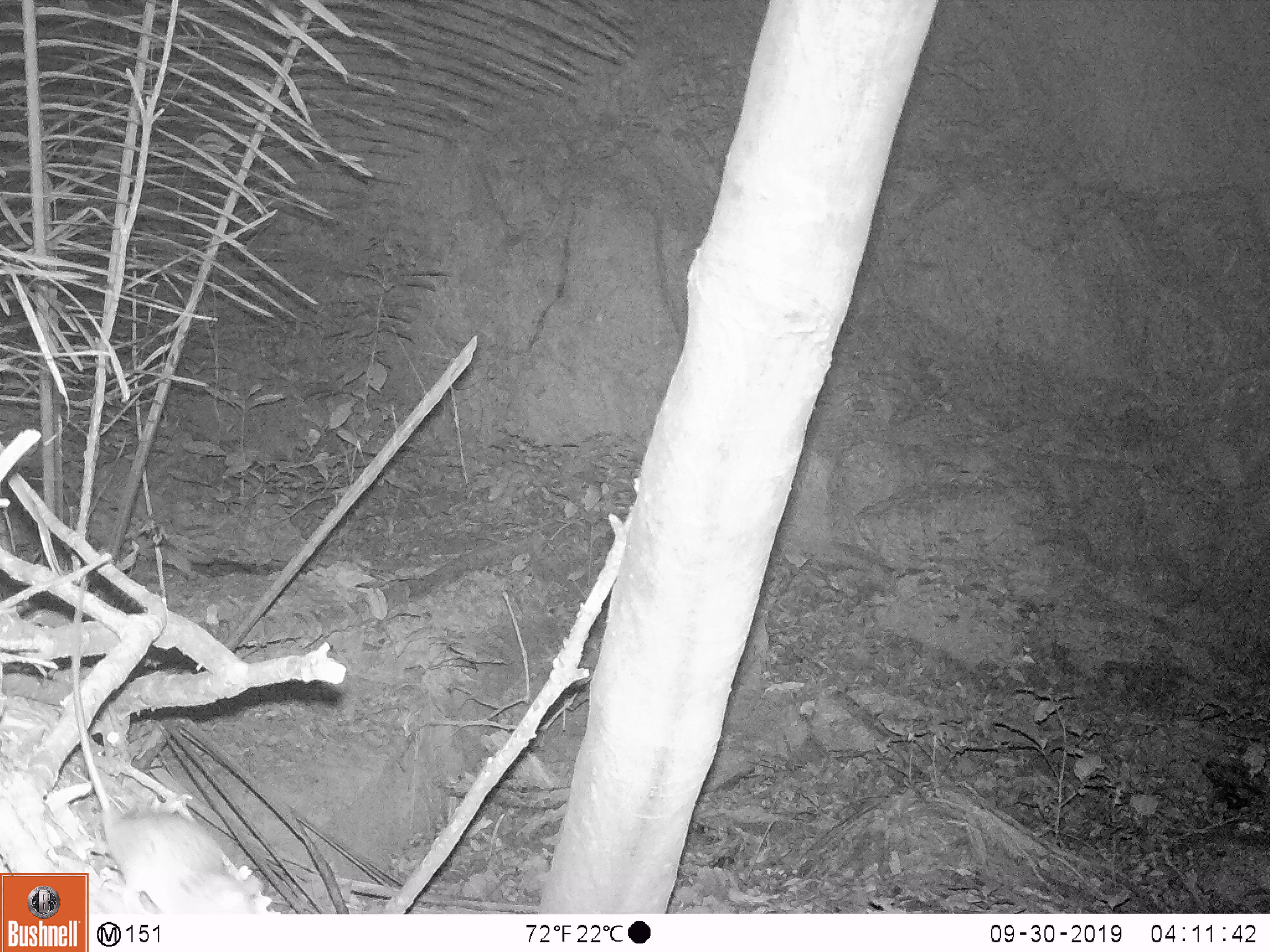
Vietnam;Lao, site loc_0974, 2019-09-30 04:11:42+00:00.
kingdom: Animalia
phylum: Chordata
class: Mammalia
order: Rodentia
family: Muridae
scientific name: Muridae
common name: old-world mice and rats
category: unidentified murid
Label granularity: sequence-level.